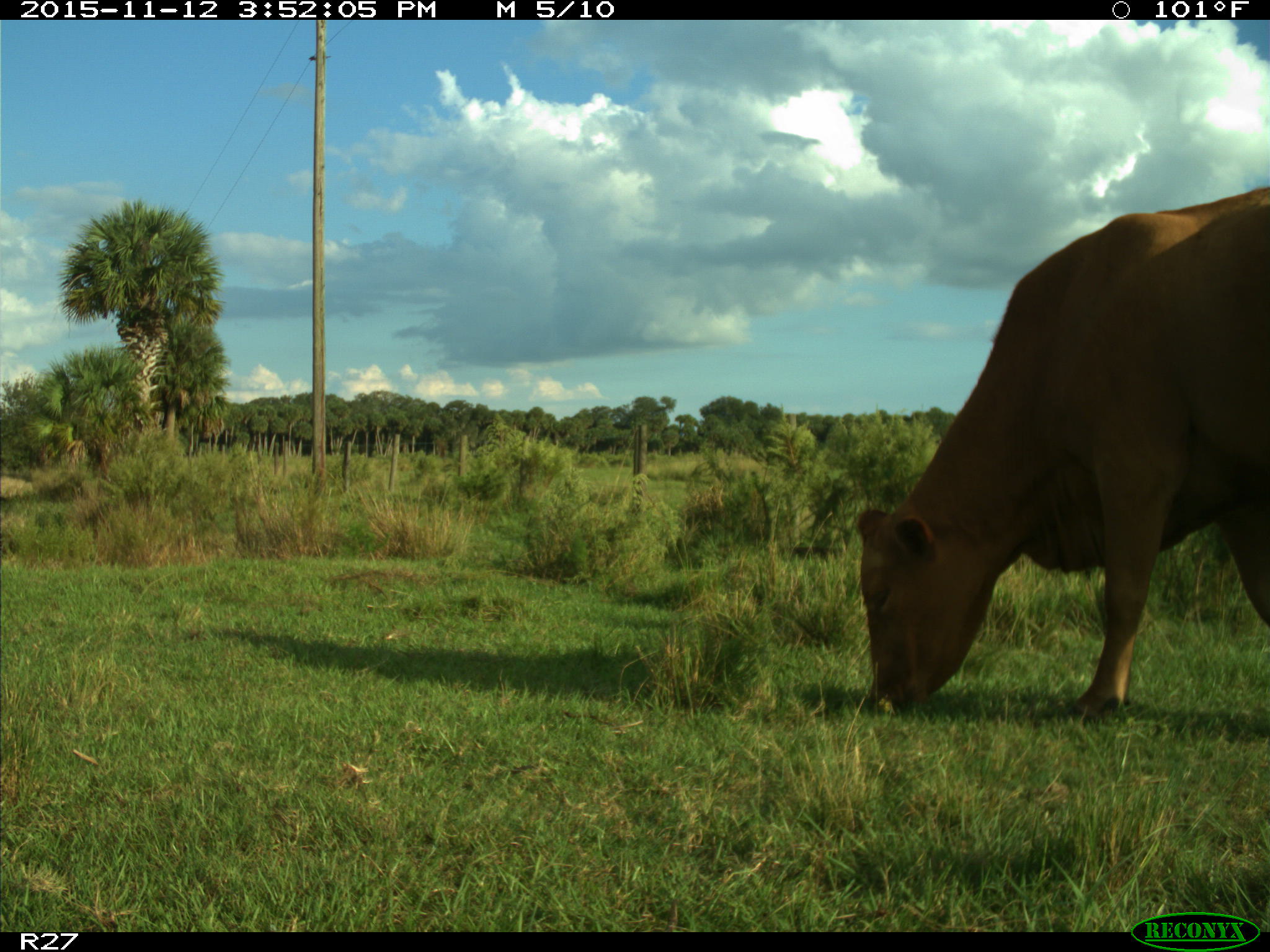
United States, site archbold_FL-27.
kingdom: Animalia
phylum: Chordata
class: Mammalia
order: Artiodactyla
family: Bovidae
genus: Bos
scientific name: Bos taurus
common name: domestic cow